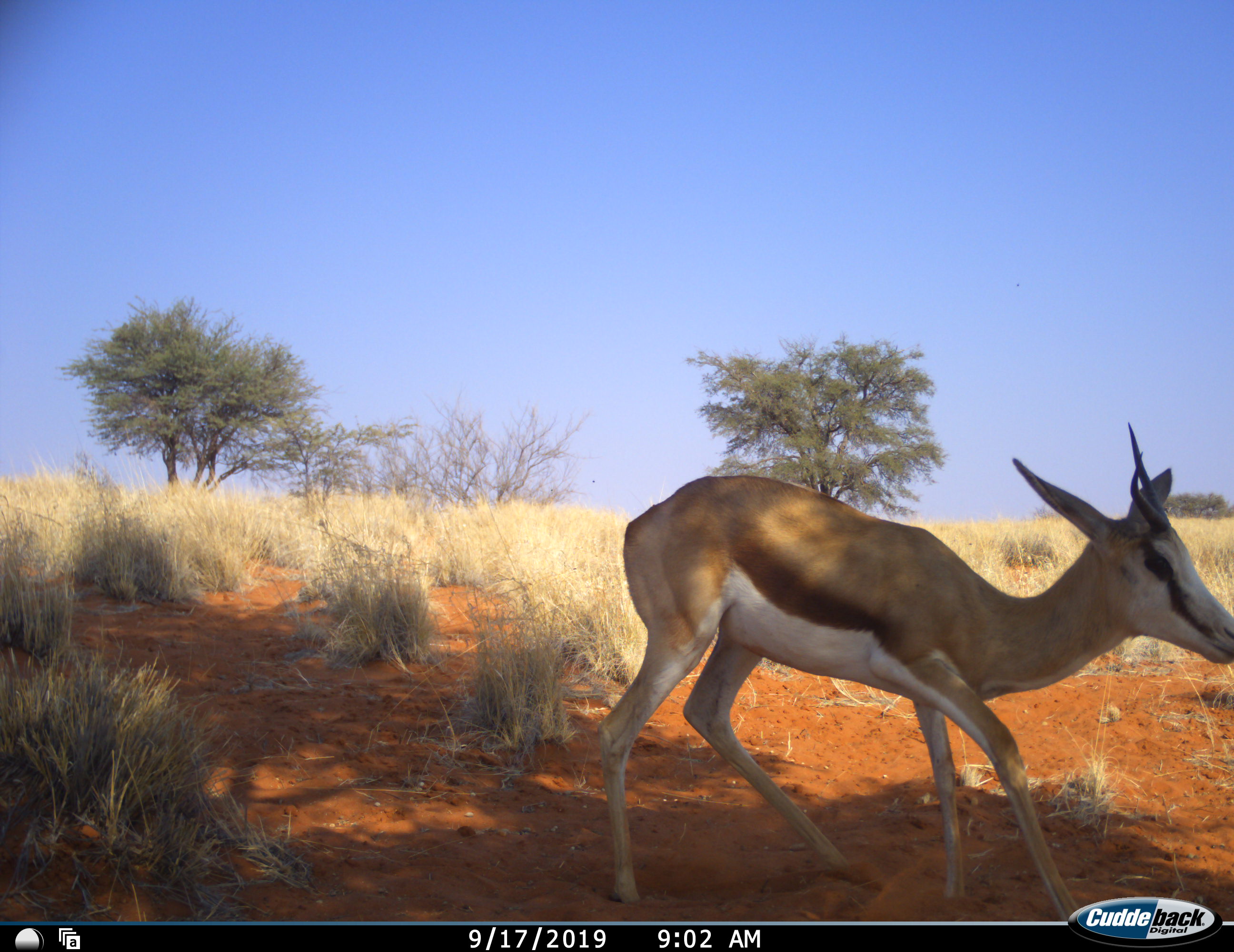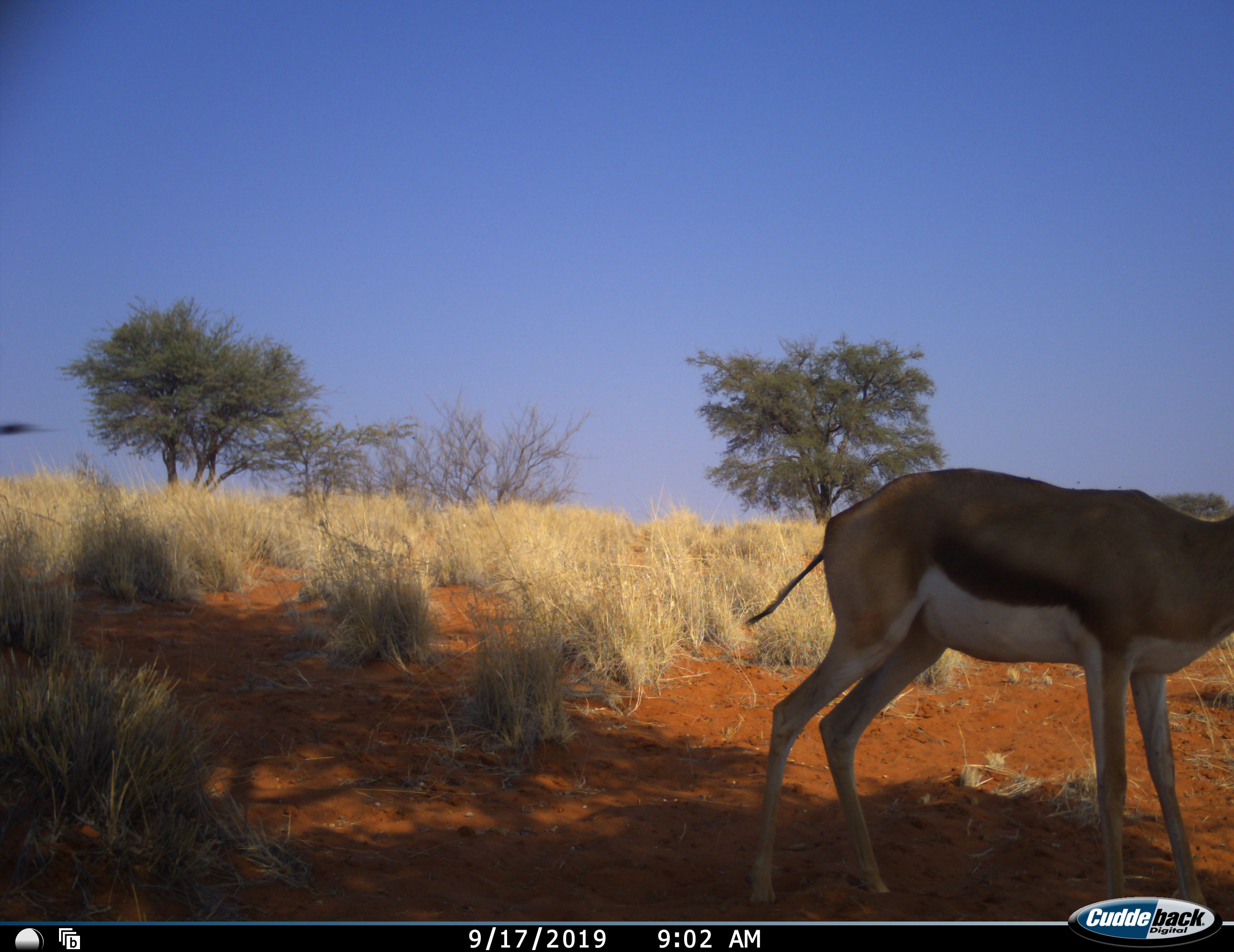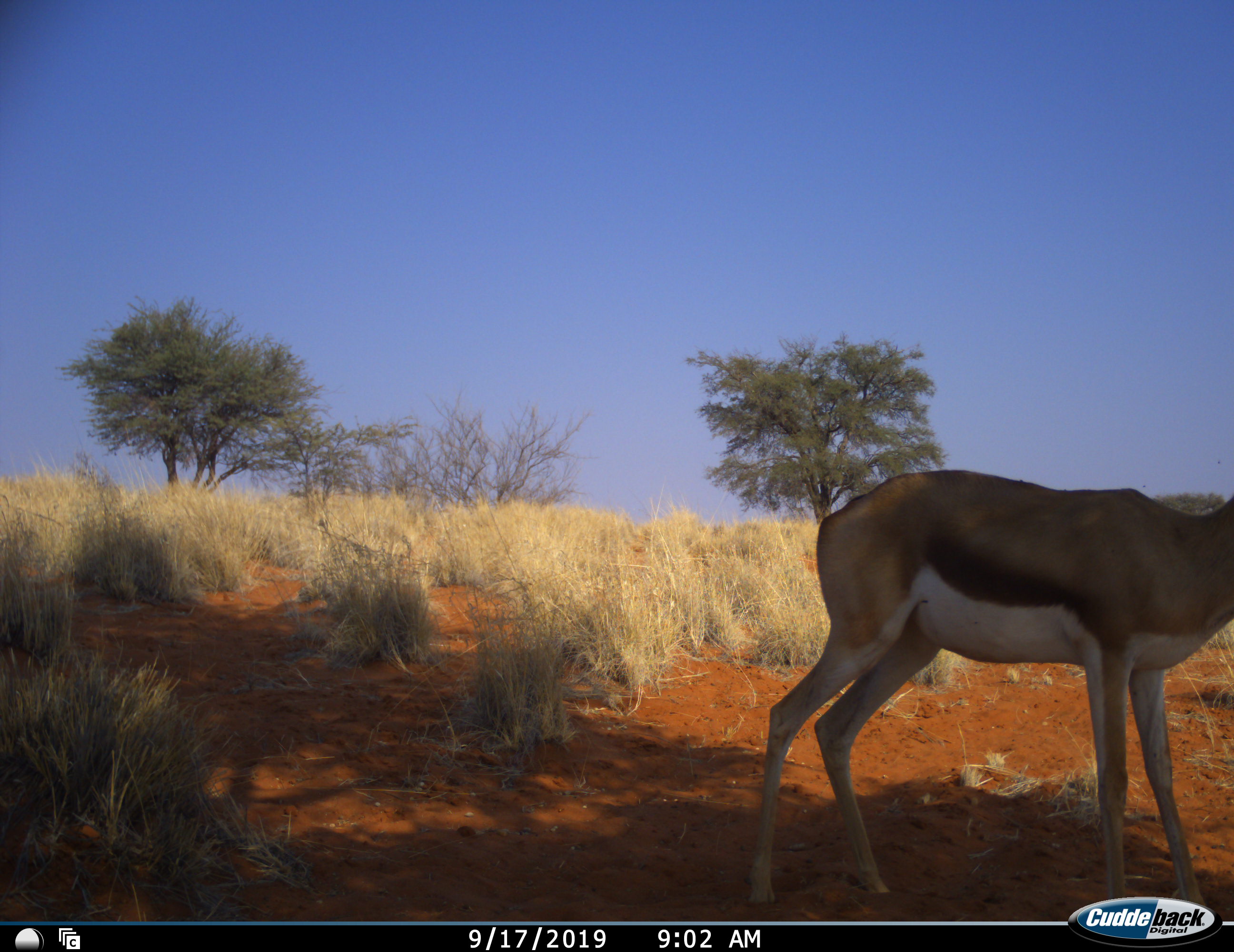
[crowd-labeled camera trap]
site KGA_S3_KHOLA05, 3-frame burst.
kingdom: Animalia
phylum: Chordata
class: Mammalia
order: Artiodactyla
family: Bovidae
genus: Antidorcas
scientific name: Antidorcas marsupialis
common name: springbok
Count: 1.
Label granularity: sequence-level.